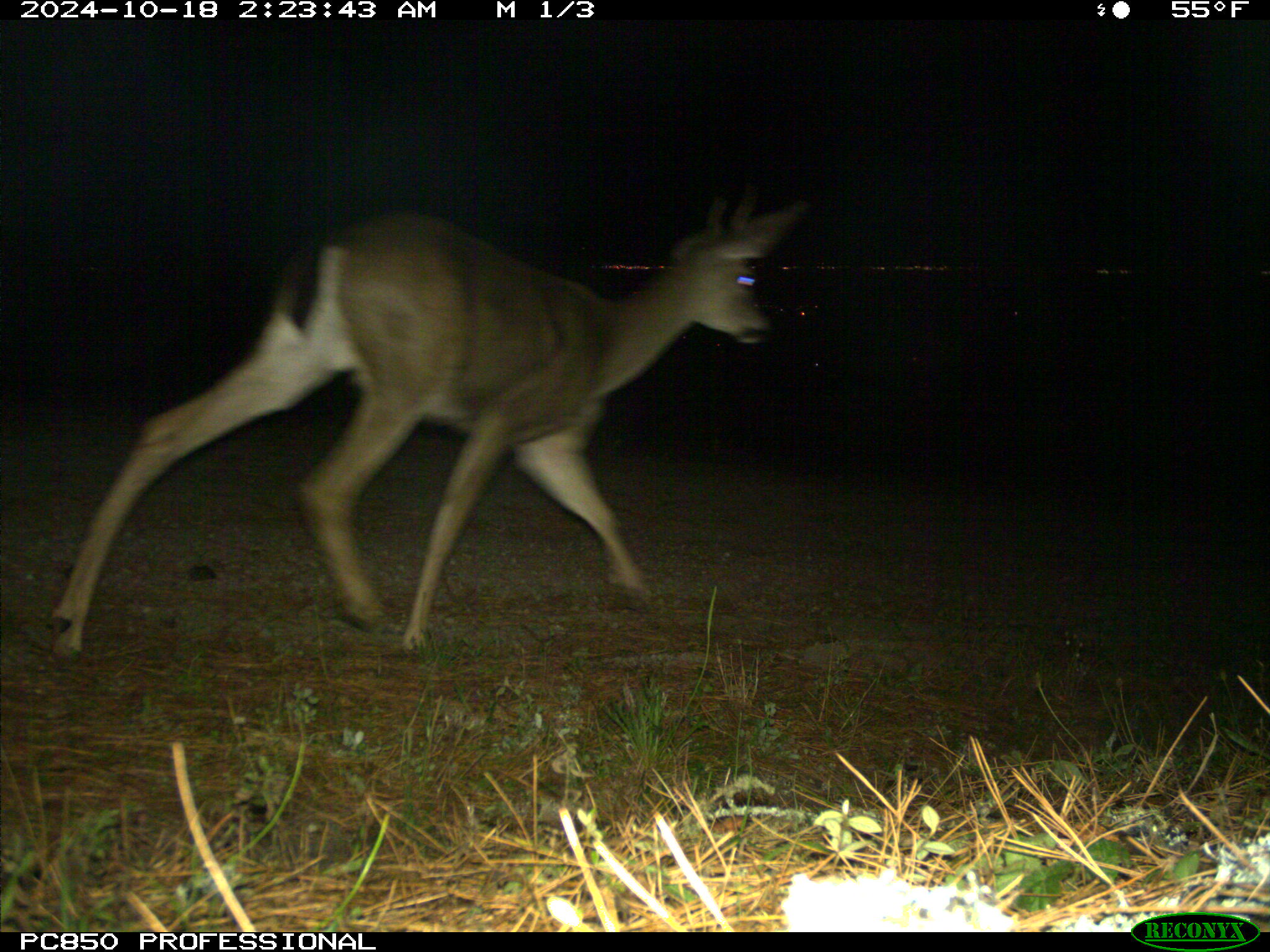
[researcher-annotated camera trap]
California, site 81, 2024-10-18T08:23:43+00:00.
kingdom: Animalia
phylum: Chordata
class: Mammalia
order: Artiodactyla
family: Cervidae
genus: Odocoileus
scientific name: Odocoileus hemionus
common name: mule deer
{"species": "mule deer (Odocoileus hemionus)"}